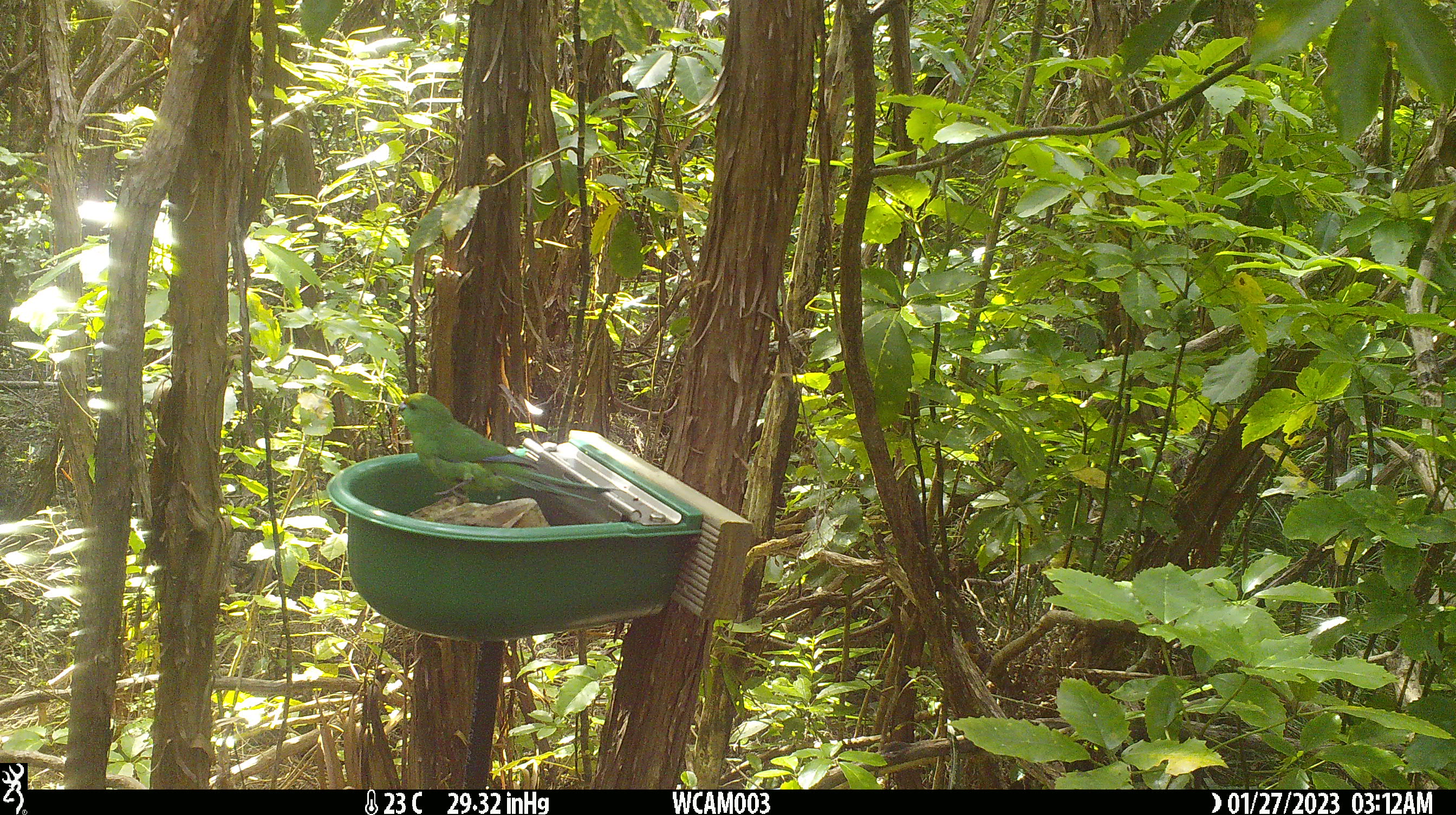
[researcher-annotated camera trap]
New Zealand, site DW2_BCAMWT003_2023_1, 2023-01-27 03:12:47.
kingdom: Animalia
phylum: Chordata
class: Aves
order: Psittaciformes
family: Psittaculidae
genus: Cyanoramphus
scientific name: Cyanoramphus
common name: parakeet